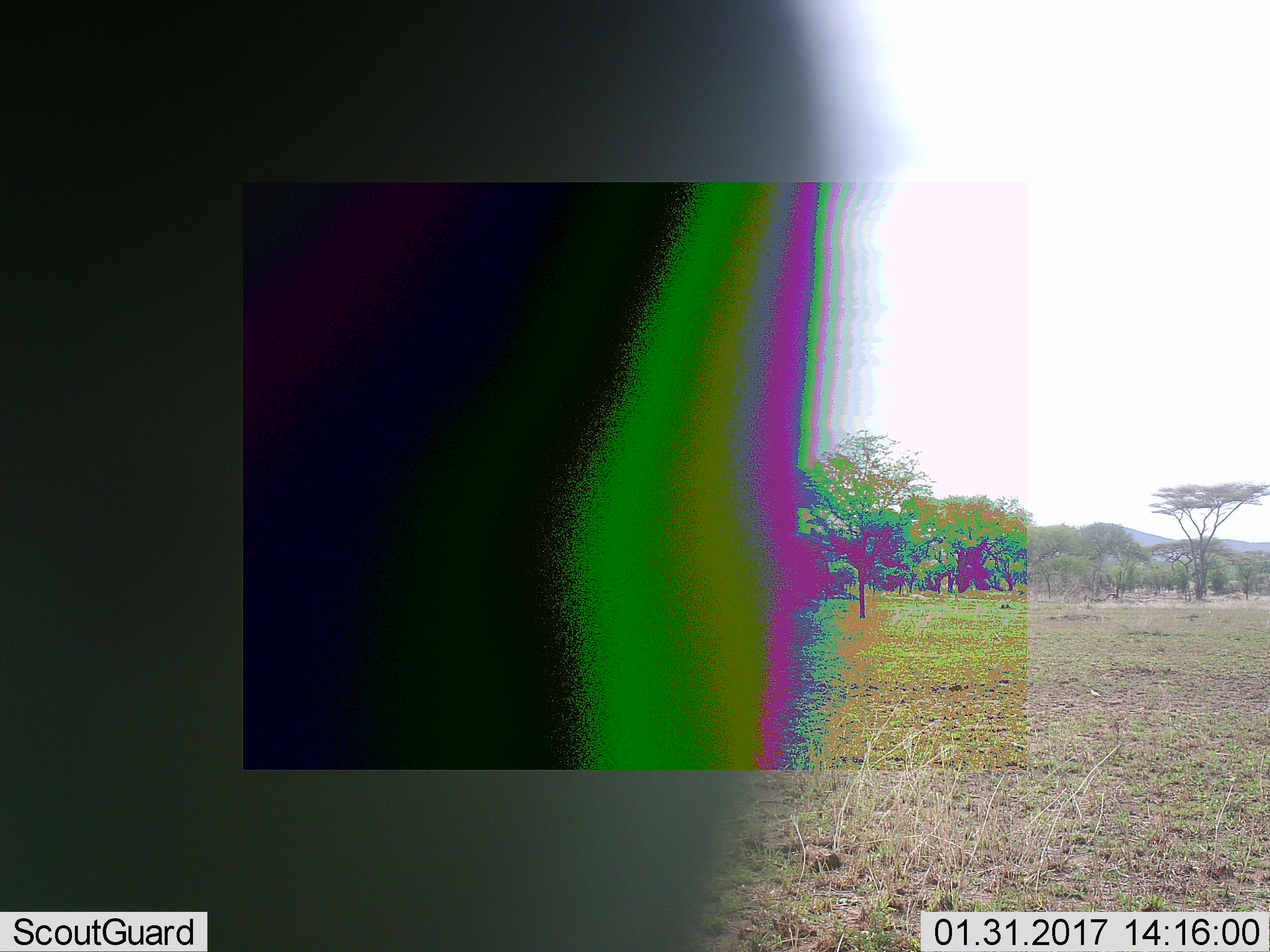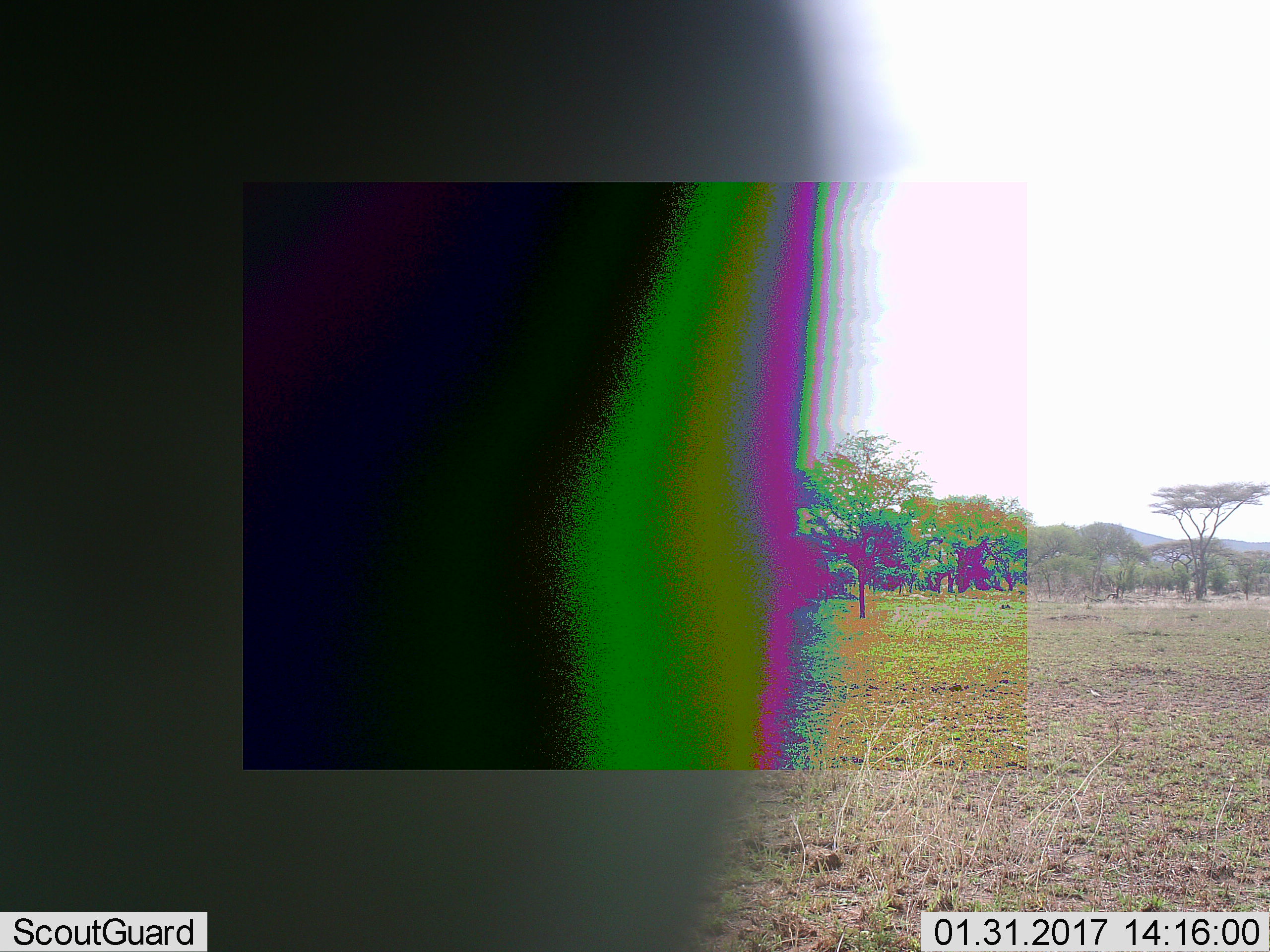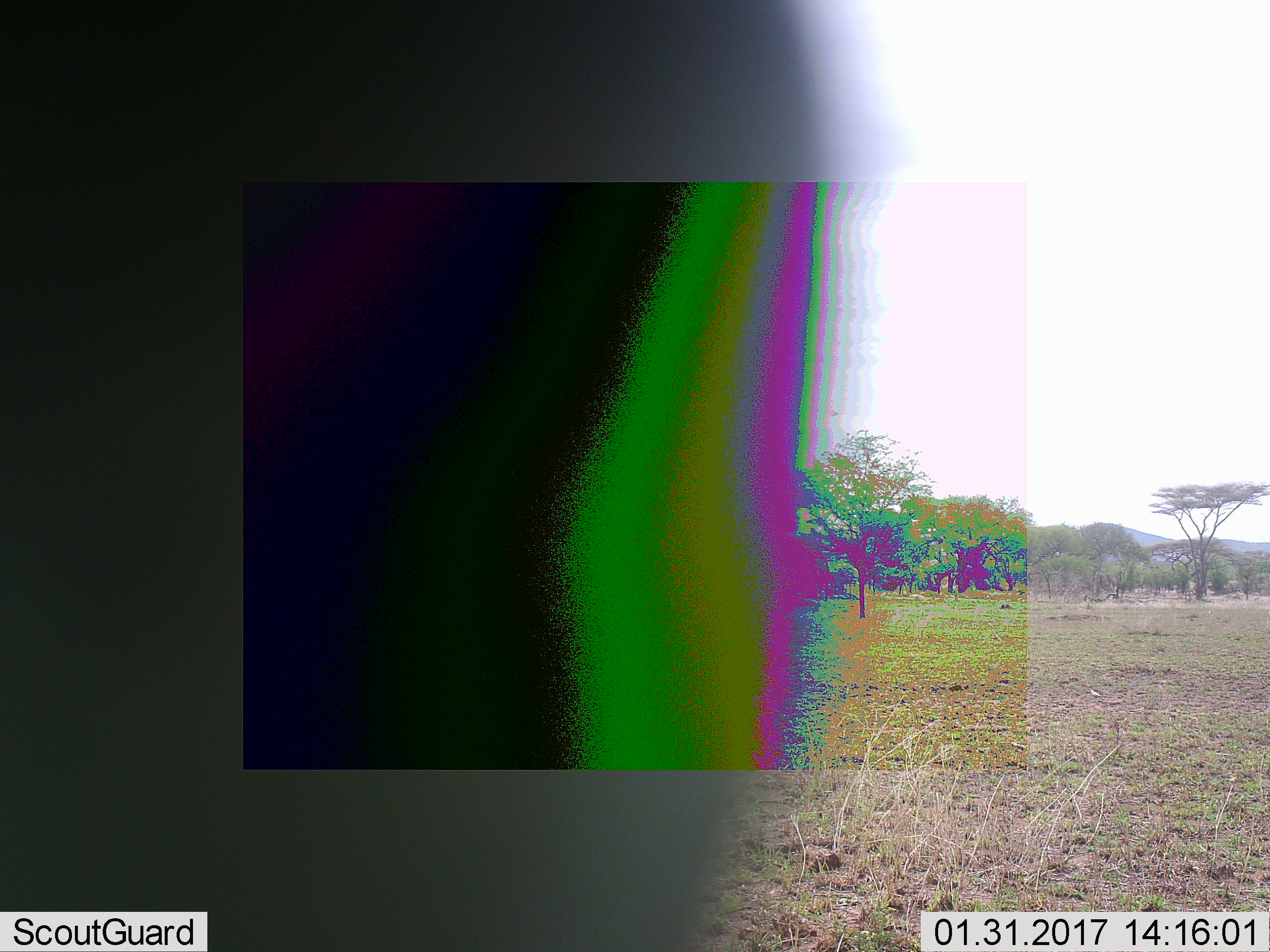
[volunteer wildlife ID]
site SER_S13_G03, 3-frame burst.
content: unidentified animal